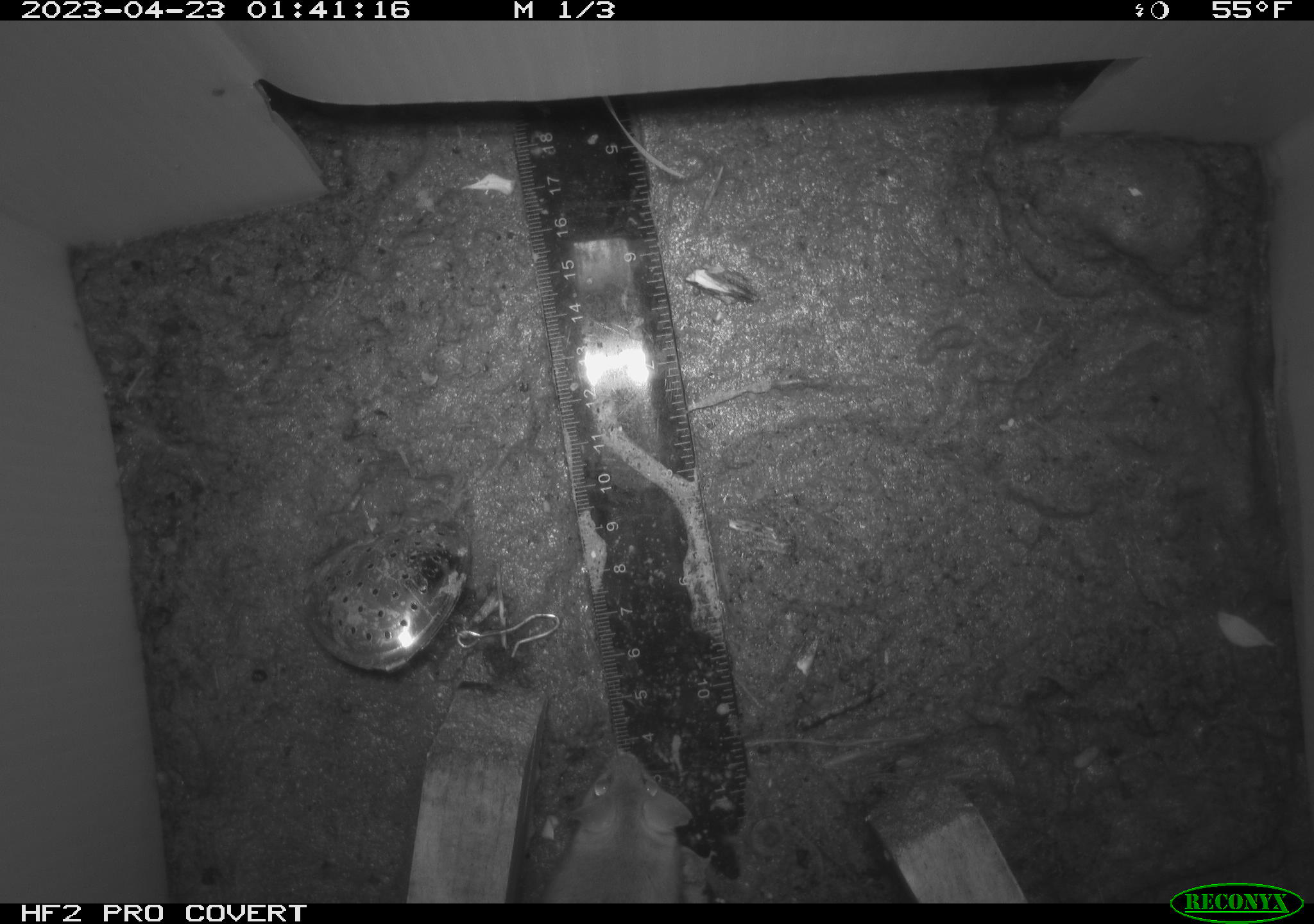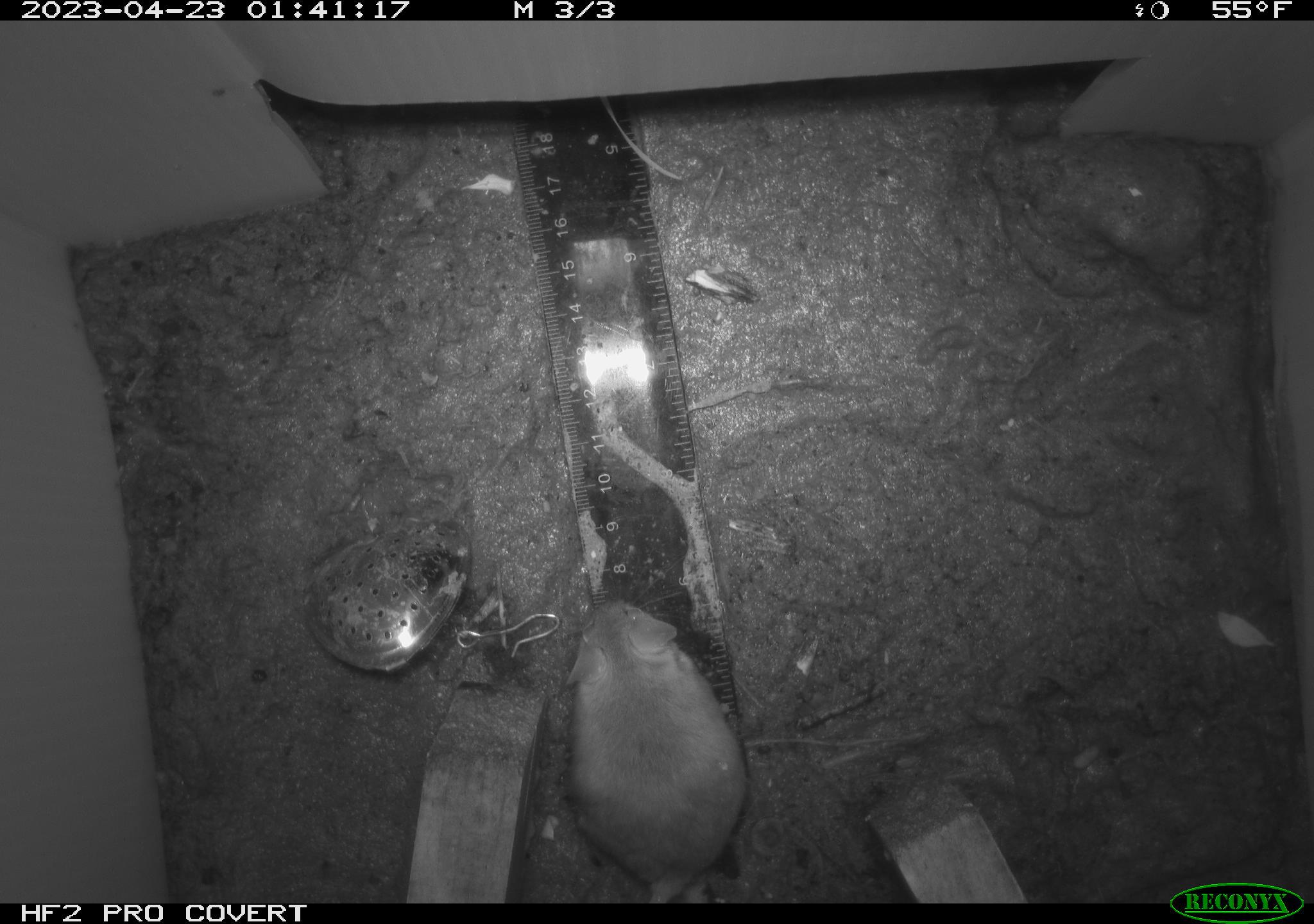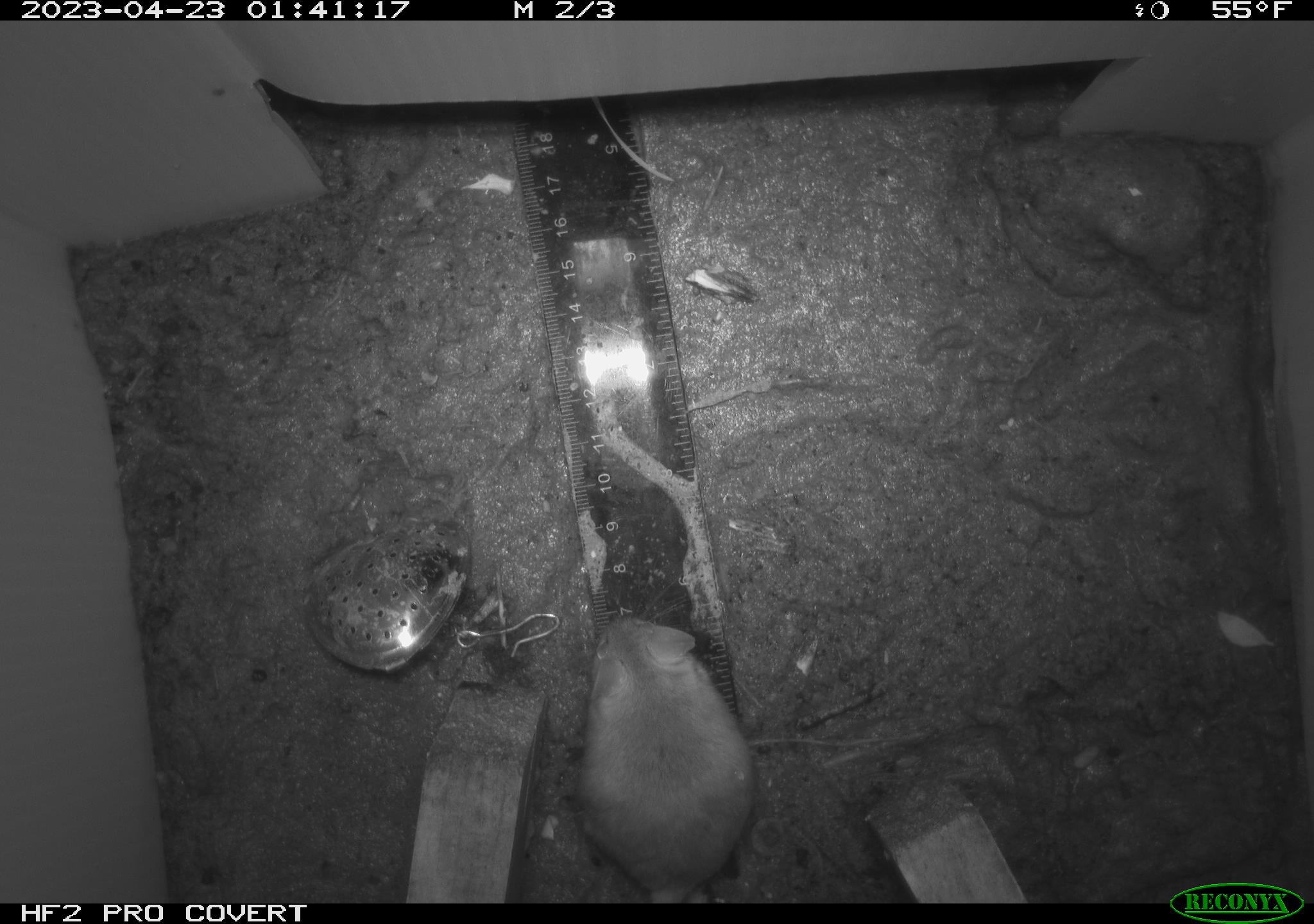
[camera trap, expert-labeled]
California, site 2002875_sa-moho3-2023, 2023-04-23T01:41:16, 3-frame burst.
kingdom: Animalia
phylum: Chordata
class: Mammalia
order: Rodentia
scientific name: Rodentia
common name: mouse species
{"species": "mouse species (Rodentia)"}